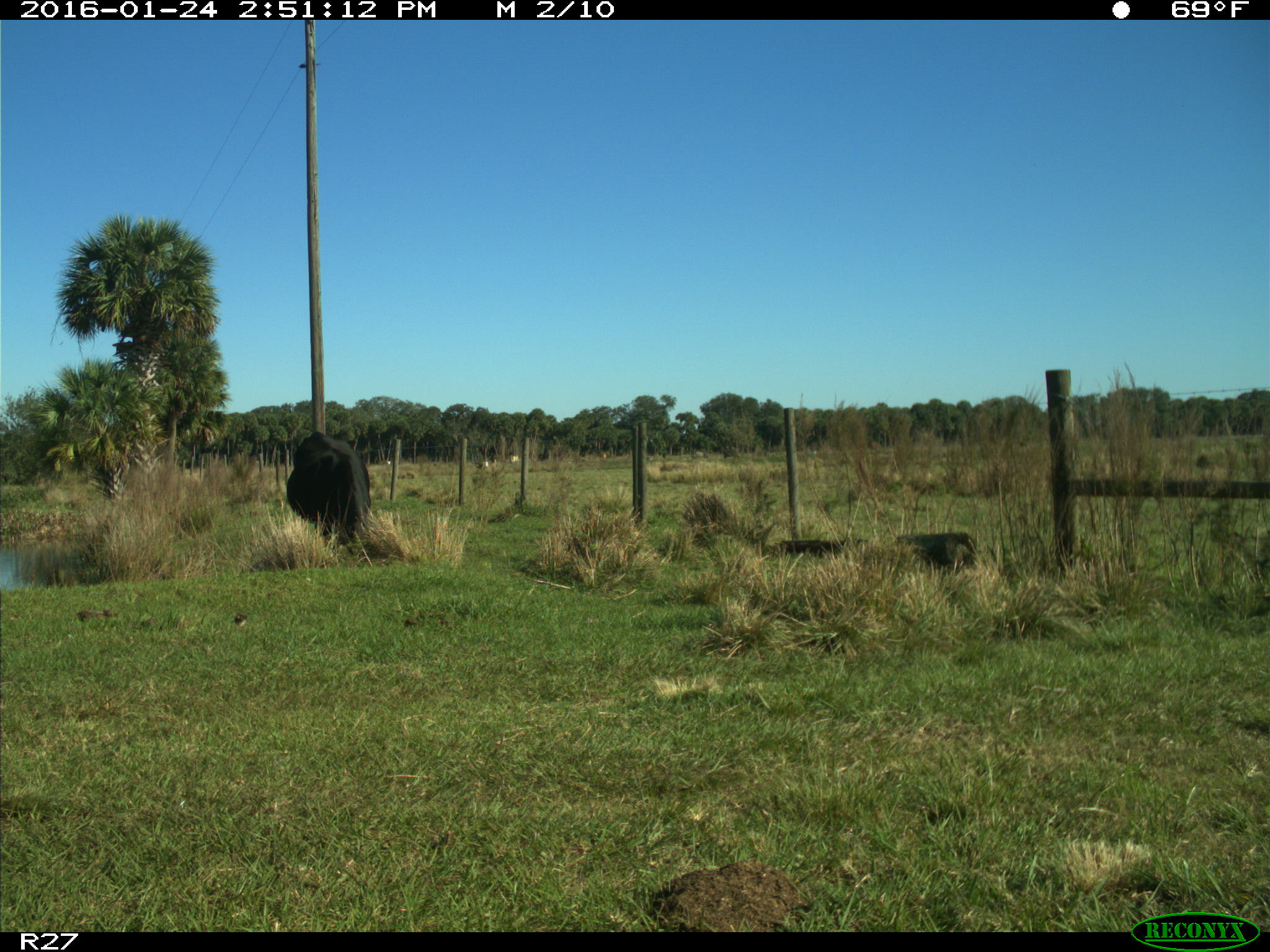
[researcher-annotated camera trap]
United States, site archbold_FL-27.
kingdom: Animalia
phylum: Chordata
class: Mammalia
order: Artiodactyla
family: Bovidae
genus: Bos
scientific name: Bos taurus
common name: domestic cow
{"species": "Bos taurus (domestic cow)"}